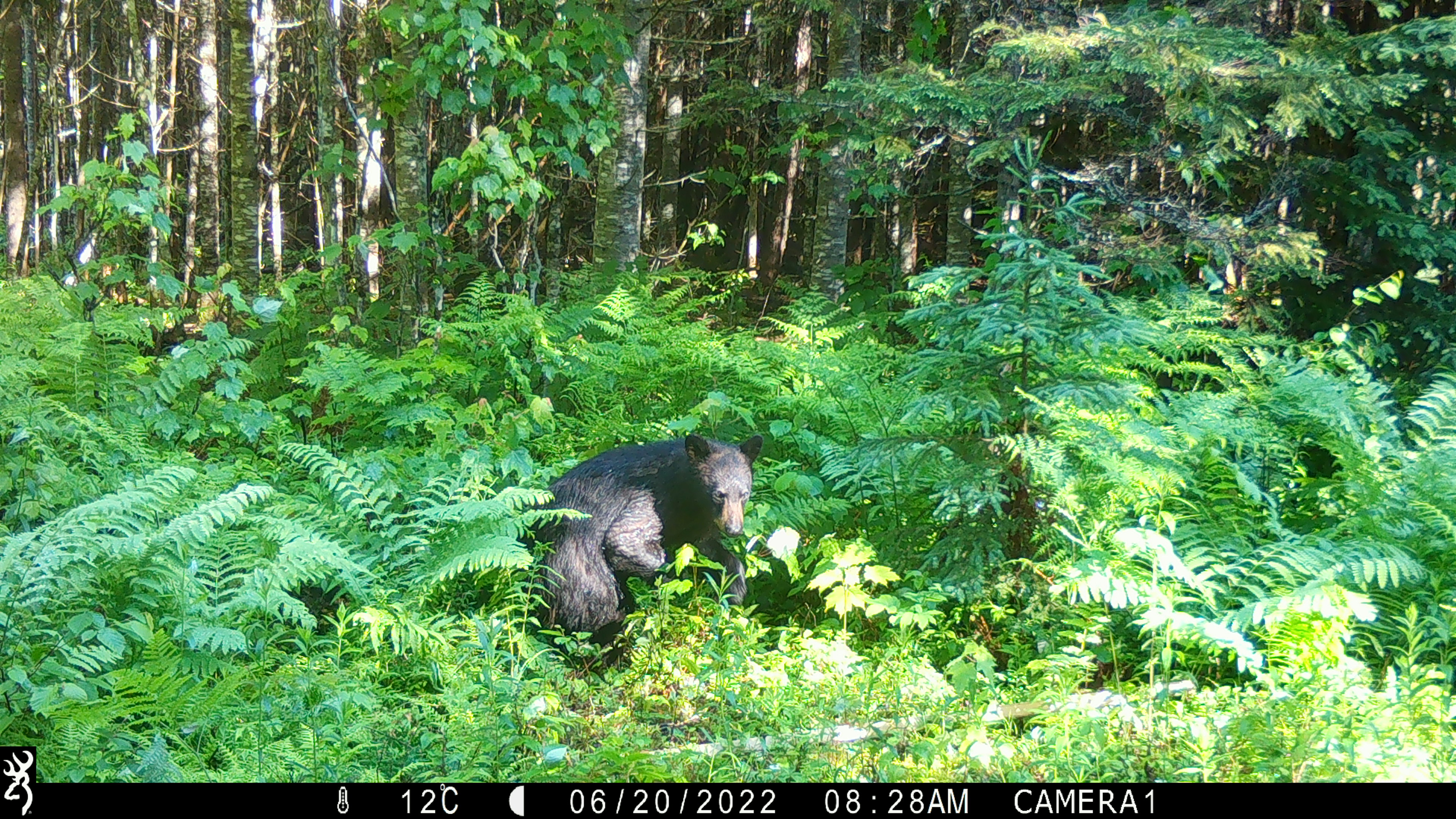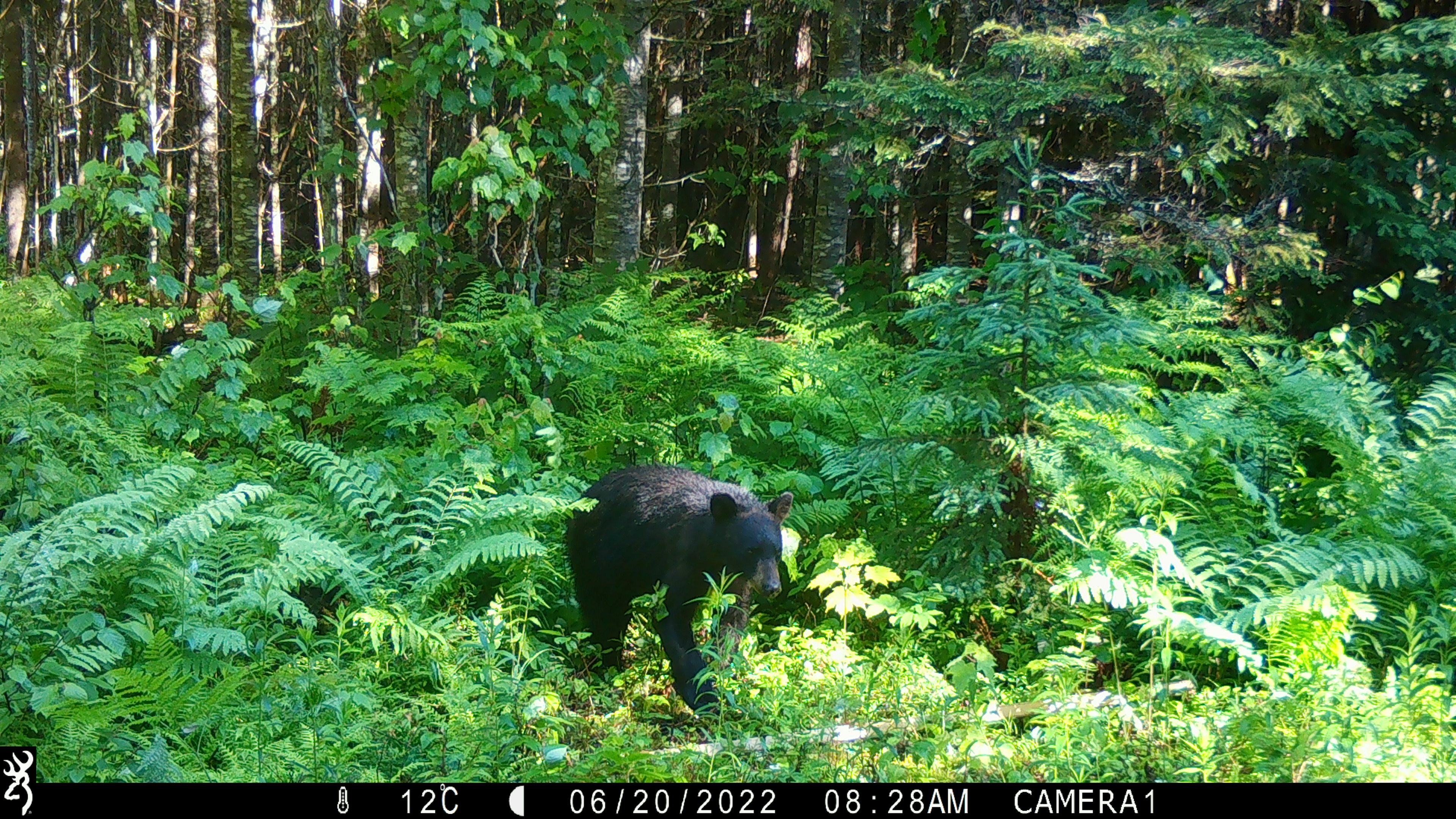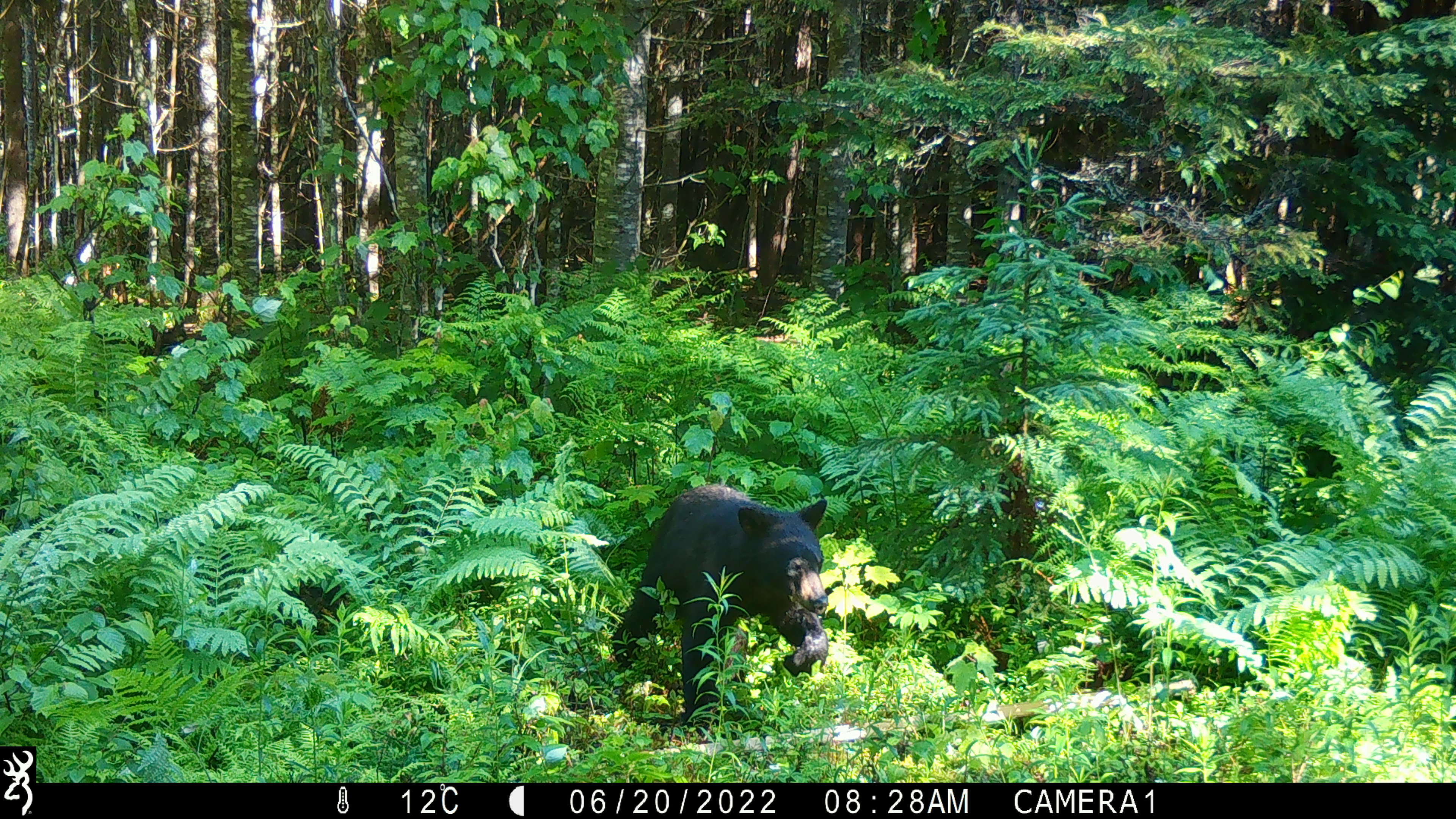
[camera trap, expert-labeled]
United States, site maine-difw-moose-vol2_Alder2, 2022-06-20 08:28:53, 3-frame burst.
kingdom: Animalia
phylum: Chordata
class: Mammalia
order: Carnivora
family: Ursidae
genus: Ursus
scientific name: Ursus americanus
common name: black bear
Black bear (Ursus americanus).